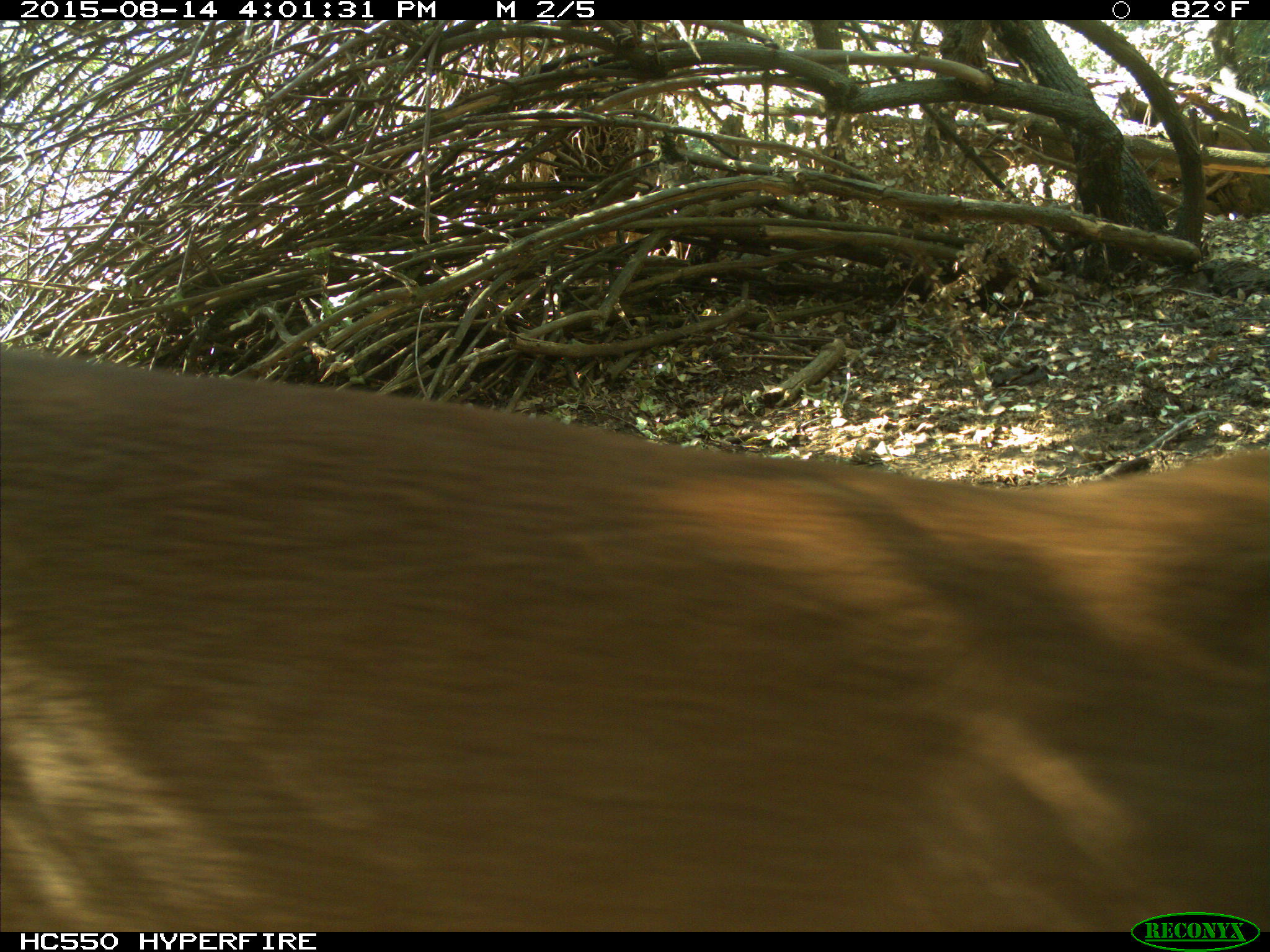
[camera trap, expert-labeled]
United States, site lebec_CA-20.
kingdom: Animalia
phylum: Chordata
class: Mammalia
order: Carnivora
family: Felidae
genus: Puma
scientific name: Puma concolor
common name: mountain lion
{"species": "Puma concolor (mountain lion)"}